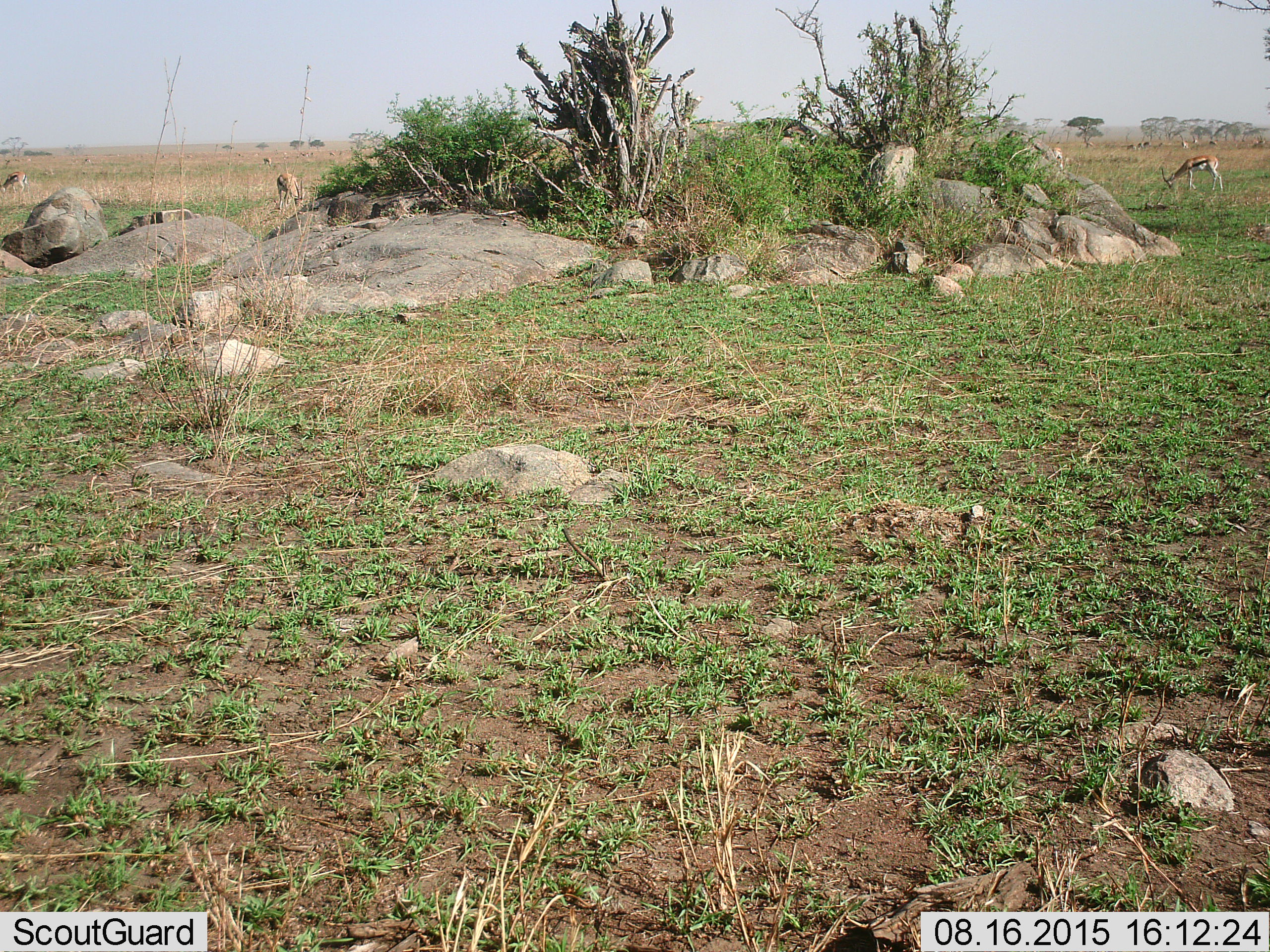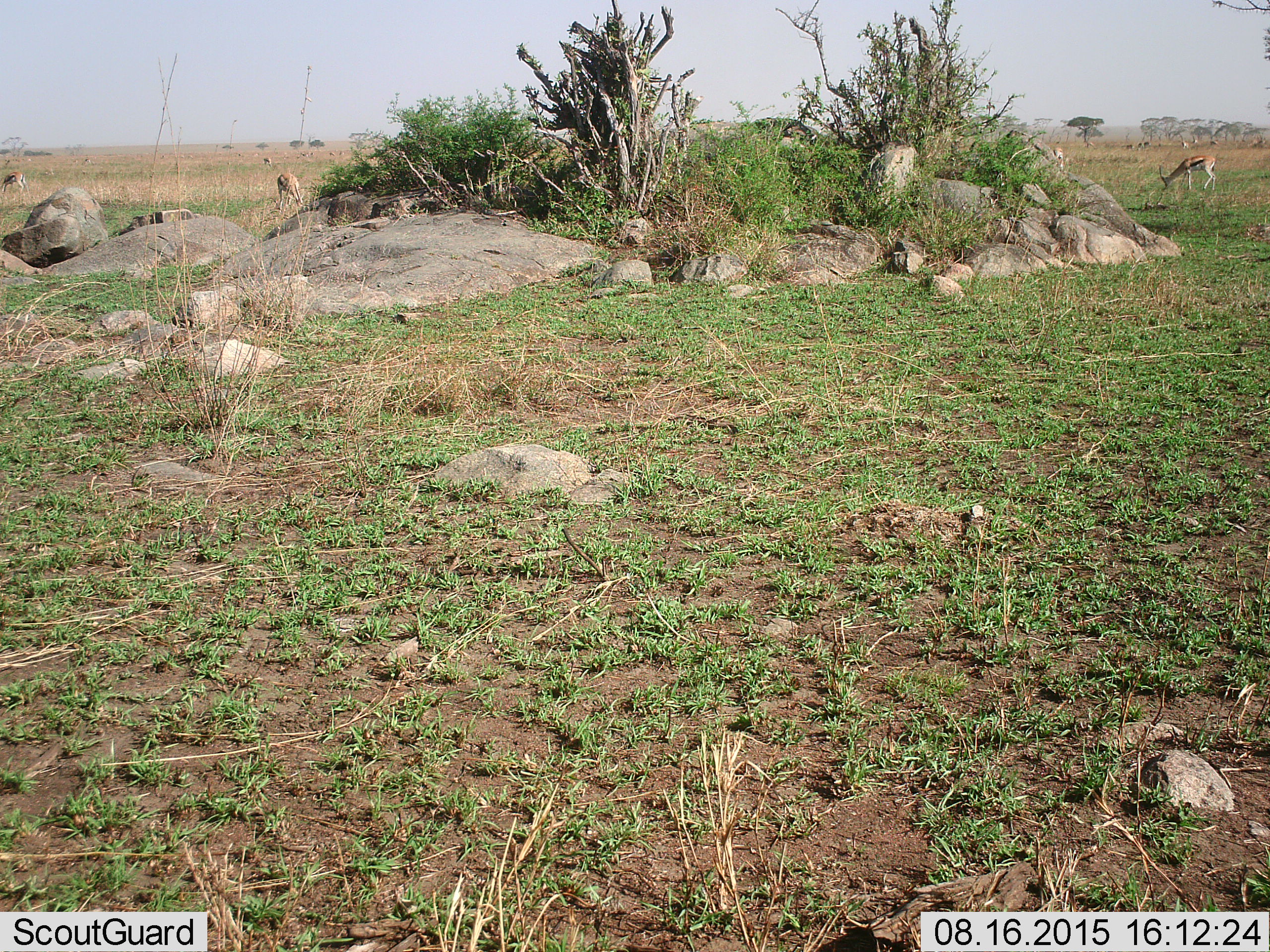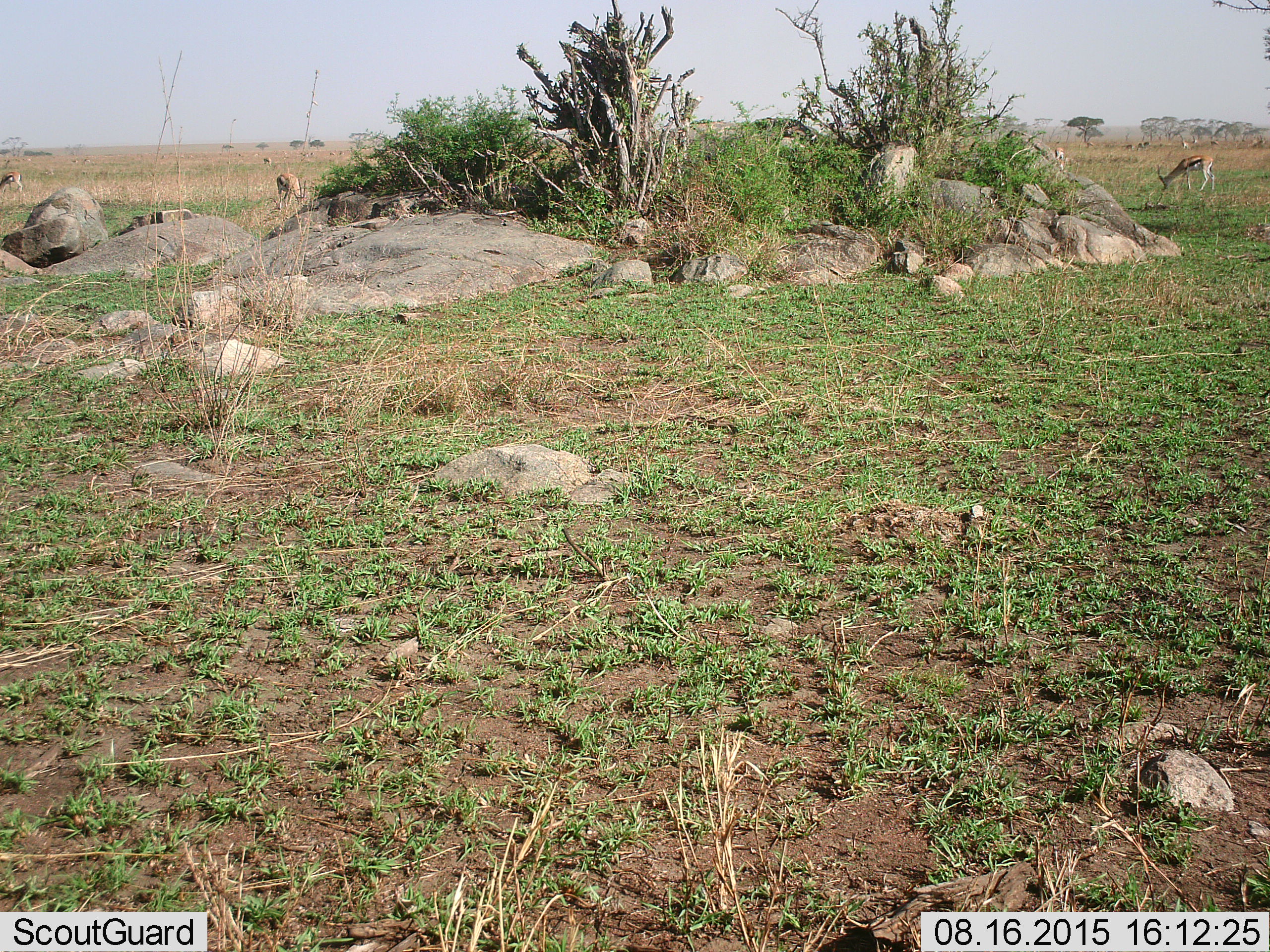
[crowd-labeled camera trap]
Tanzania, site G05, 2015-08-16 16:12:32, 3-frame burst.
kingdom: Animalia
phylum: Chordata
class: Mammalia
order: Artiodactyla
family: Bovidae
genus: Eudorcas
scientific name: Eudorcas thomsonii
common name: thomson's gazelle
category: gazellethomsons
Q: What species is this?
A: Gazellethomsons (thomson's gazelle) (Eudorcas thomsonii).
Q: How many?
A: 10.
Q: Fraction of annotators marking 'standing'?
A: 47%.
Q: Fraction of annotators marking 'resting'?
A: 11%.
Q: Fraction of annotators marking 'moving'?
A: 32%.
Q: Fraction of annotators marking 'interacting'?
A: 0%.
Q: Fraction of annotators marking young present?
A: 0%.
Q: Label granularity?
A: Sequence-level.